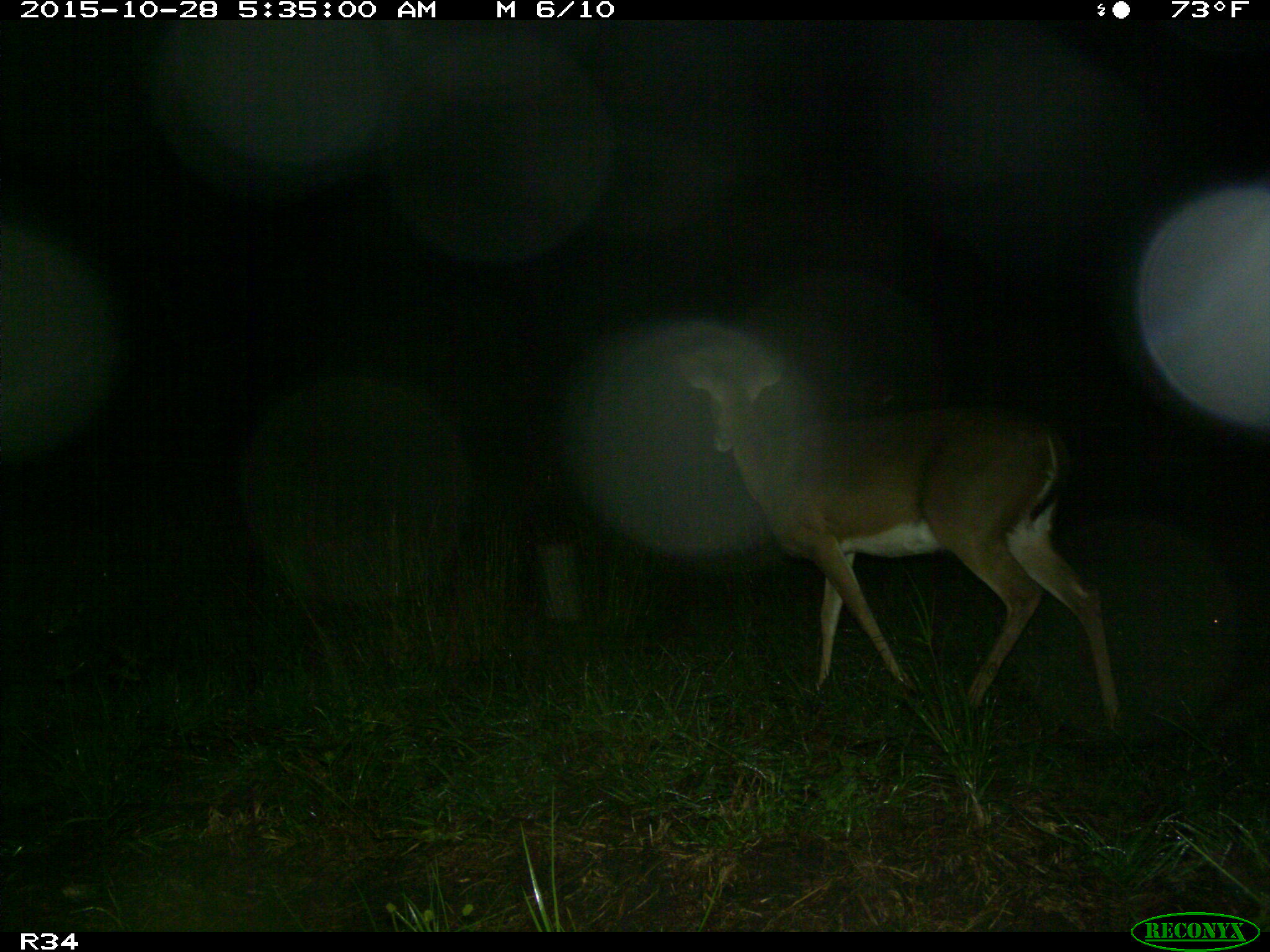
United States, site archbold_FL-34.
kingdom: Animalia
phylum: Chordata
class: Mammalia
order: Artiodactyla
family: Cervidae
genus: Odocoileus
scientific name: Odocoileus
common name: deer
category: unidentified deer